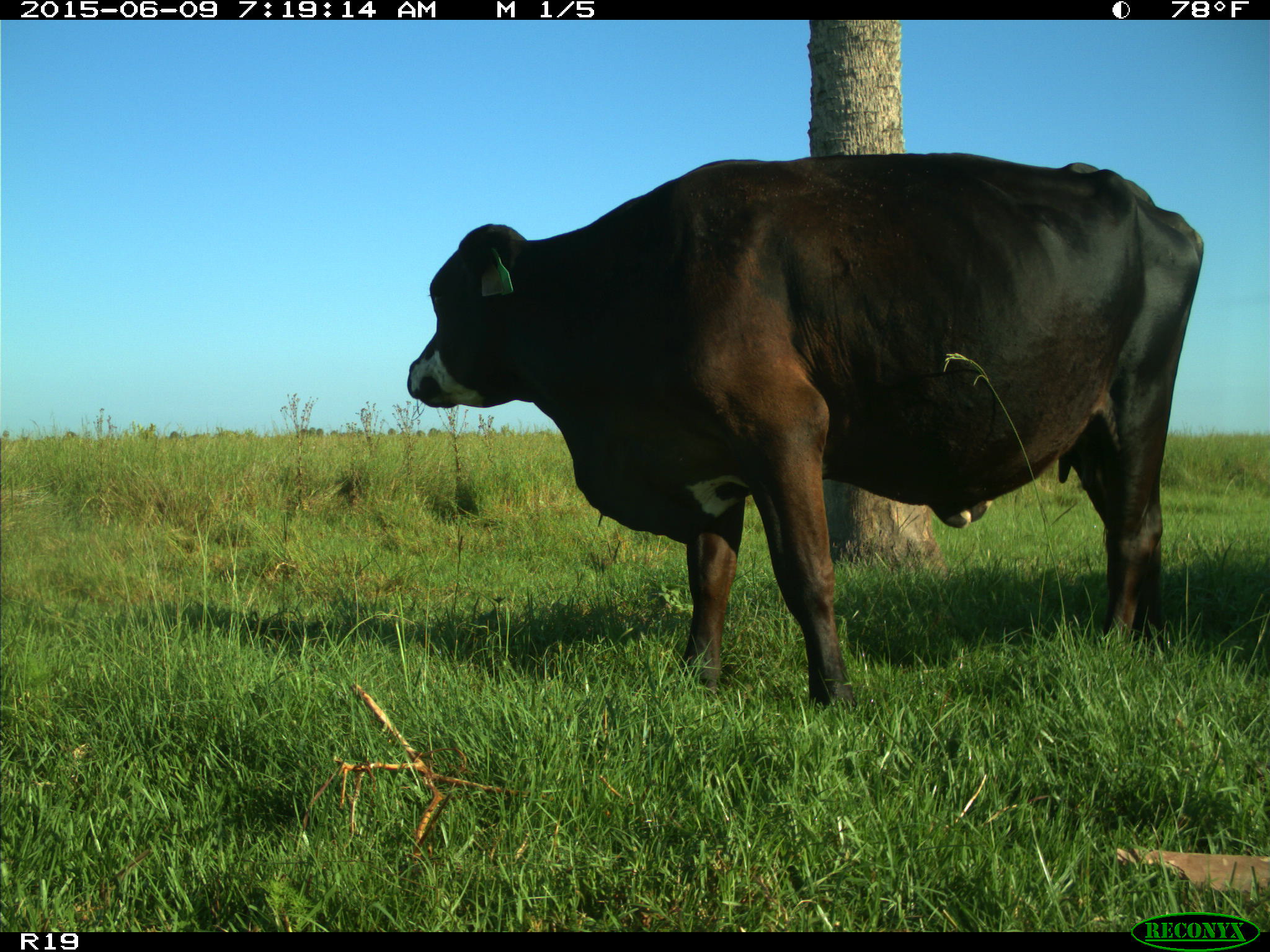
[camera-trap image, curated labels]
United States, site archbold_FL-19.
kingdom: Animalia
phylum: Chordata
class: Mammalia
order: Artiodactyla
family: Bovidae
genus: Bos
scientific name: Bos taurus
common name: domestic cow